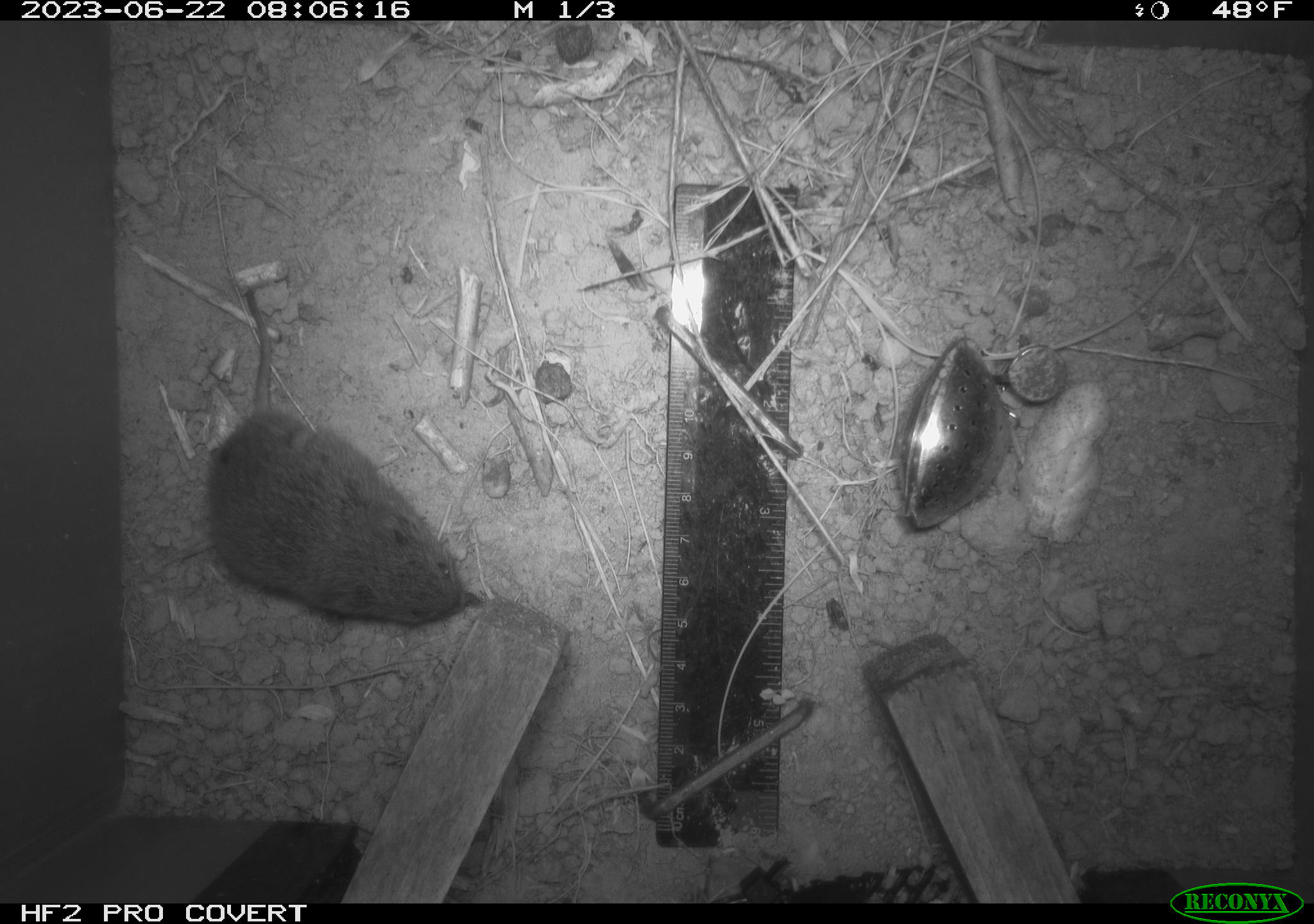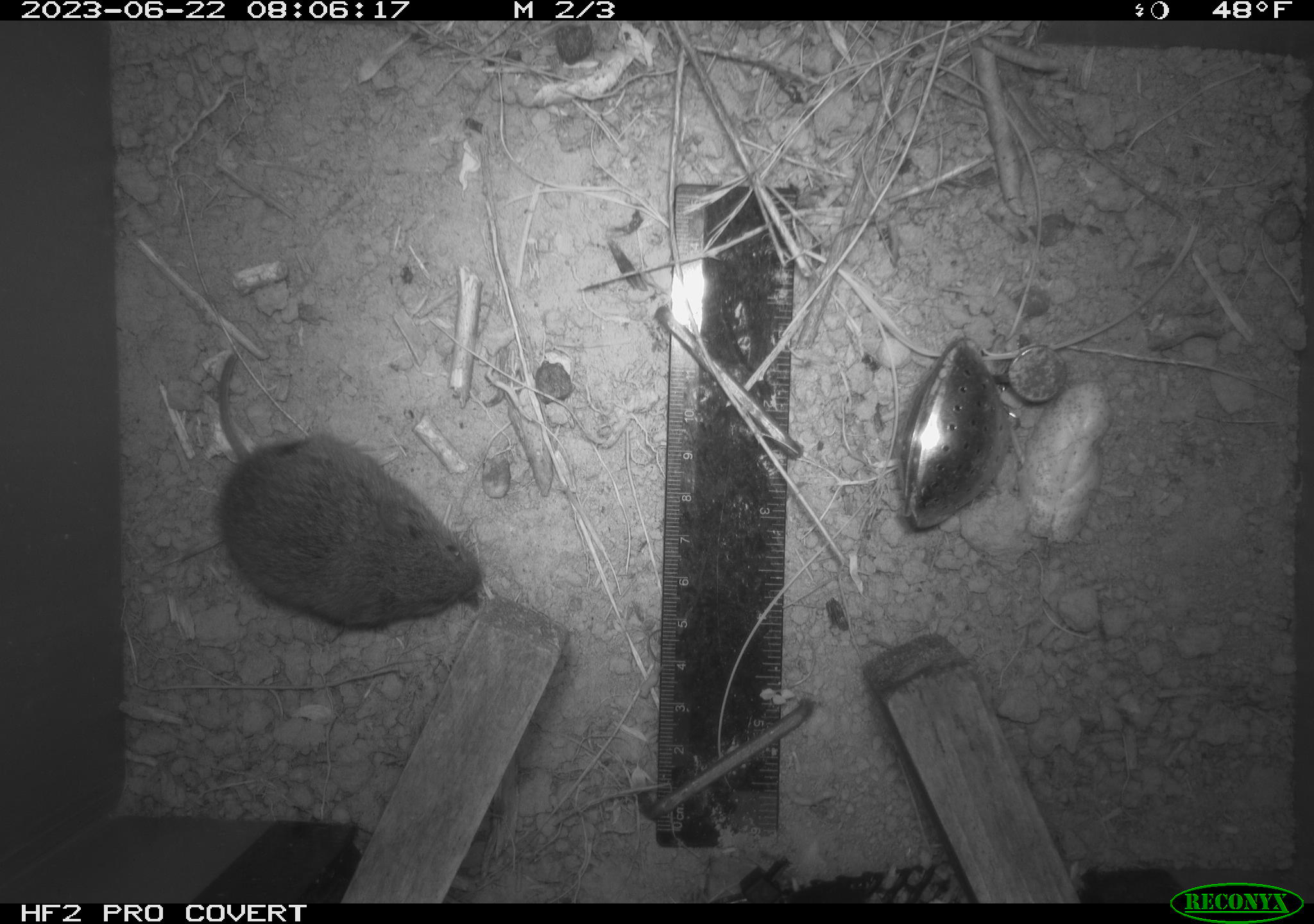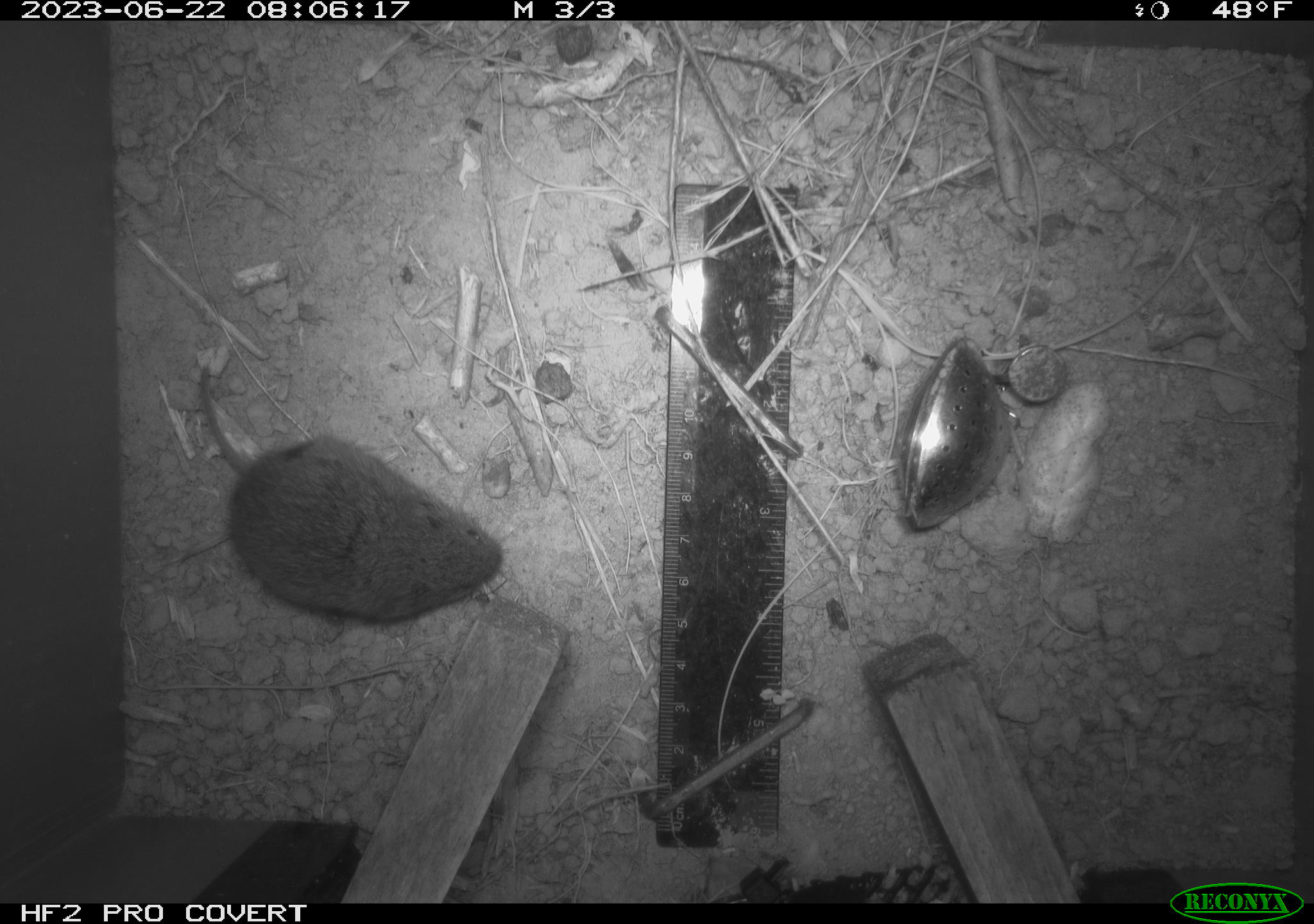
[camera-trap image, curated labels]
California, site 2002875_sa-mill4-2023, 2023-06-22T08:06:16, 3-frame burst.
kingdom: Animalia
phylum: Chordata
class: Mammalia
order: Rodentia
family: Cricetidae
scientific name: Arvicolinae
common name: voles, lemmings, and muskrats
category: arvicolinae subfamily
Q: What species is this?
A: Arvicolinae subfamily (voles, lemmings, and muskrats) (Arvicolinae).